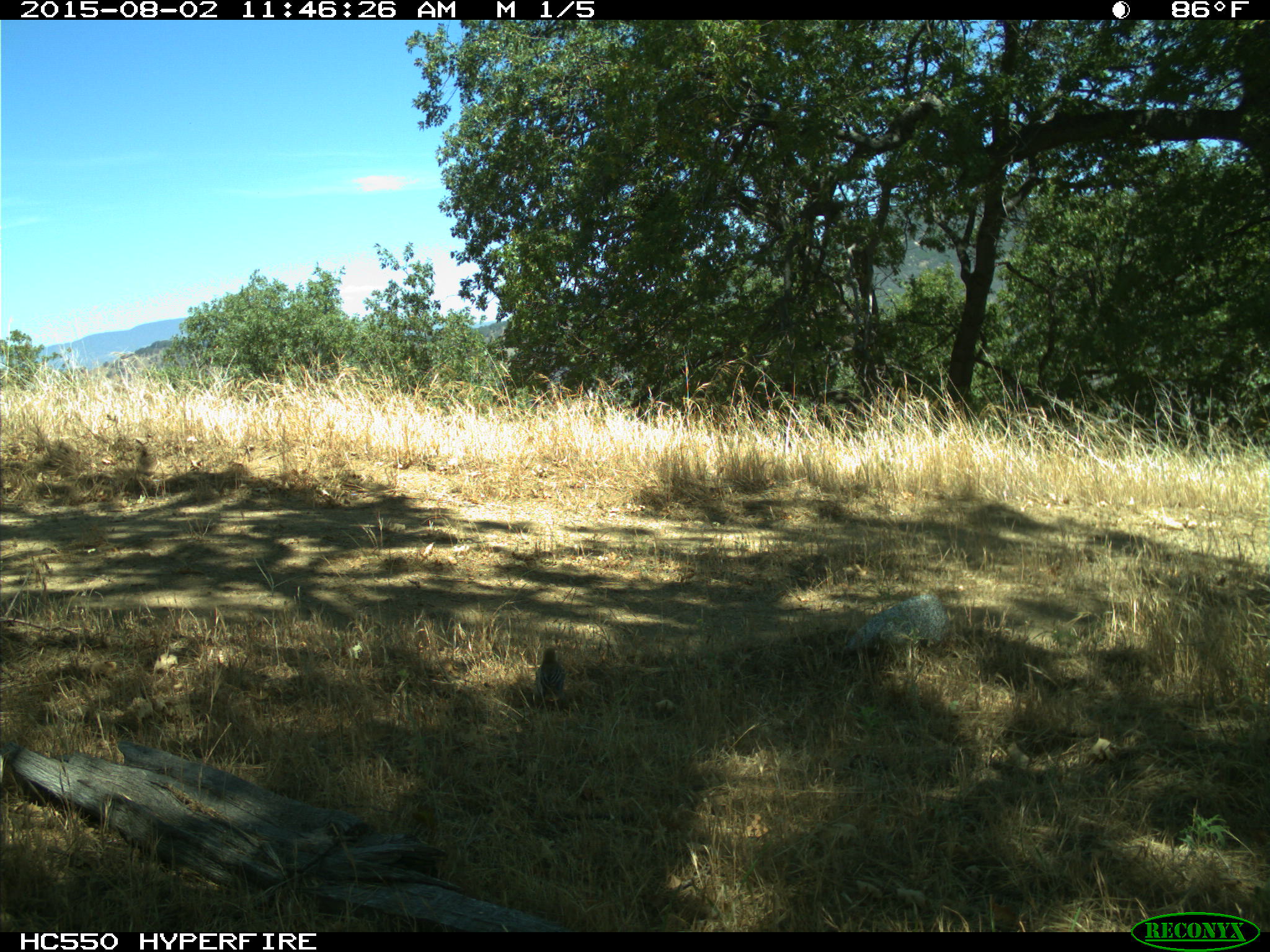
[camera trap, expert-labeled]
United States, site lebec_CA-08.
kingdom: Animalia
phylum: Chordata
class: Aves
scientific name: Aves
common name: birds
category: unidentified bird